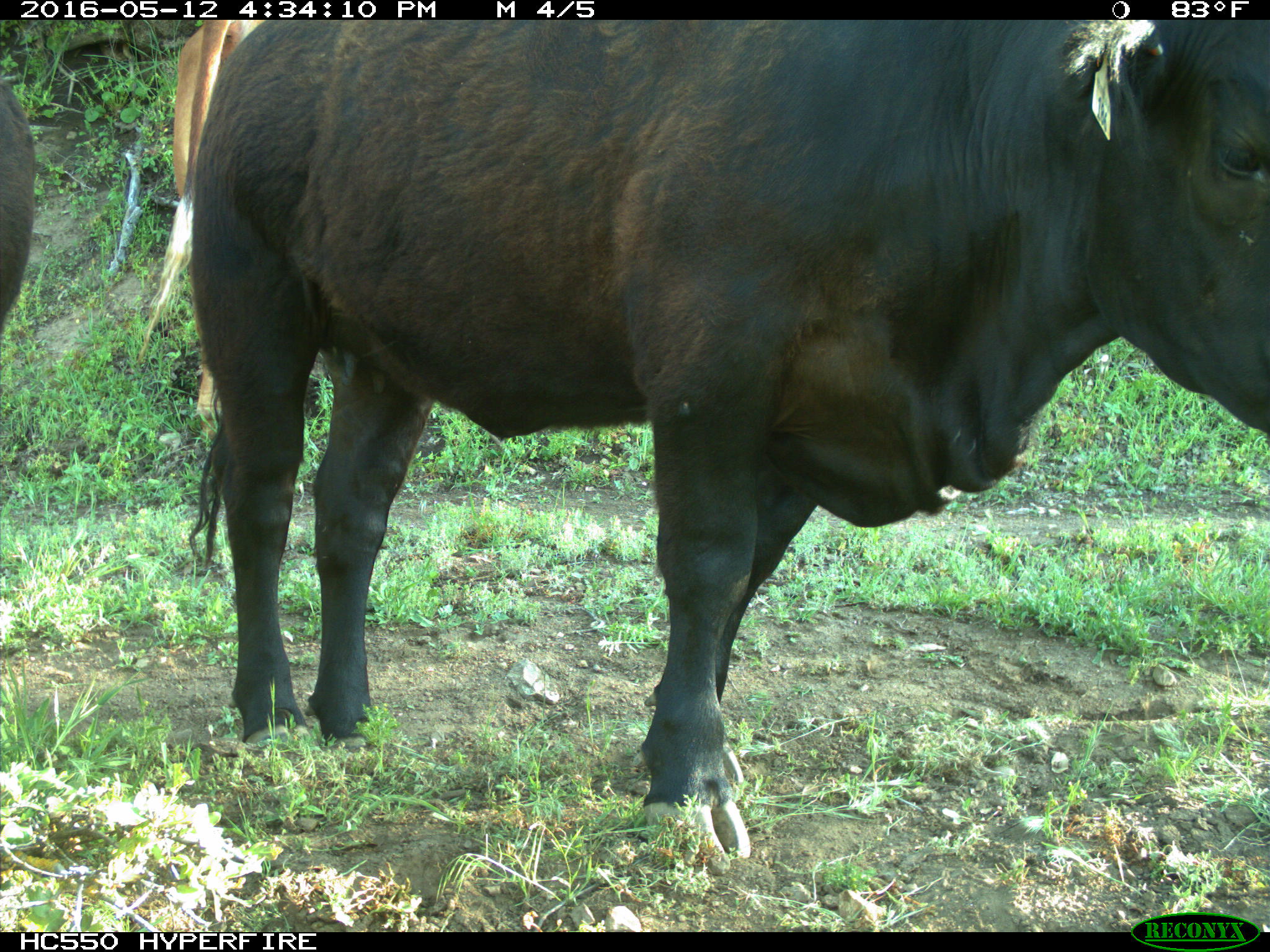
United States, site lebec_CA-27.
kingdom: Animalia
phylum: Chordata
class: Mammalia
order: Artiodactyla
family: Bovidae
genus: Bos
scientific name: Bos taurus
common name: domestic cow